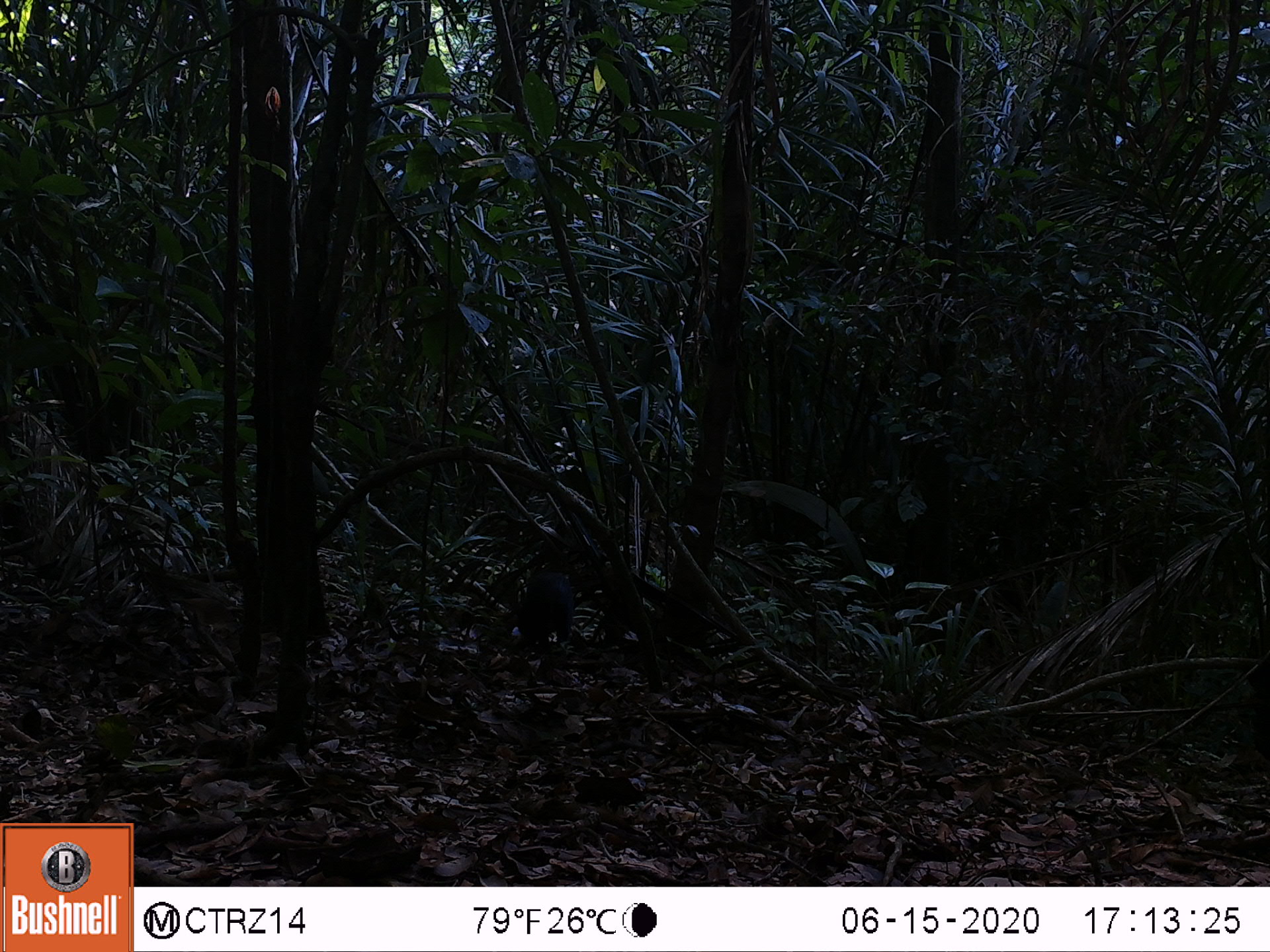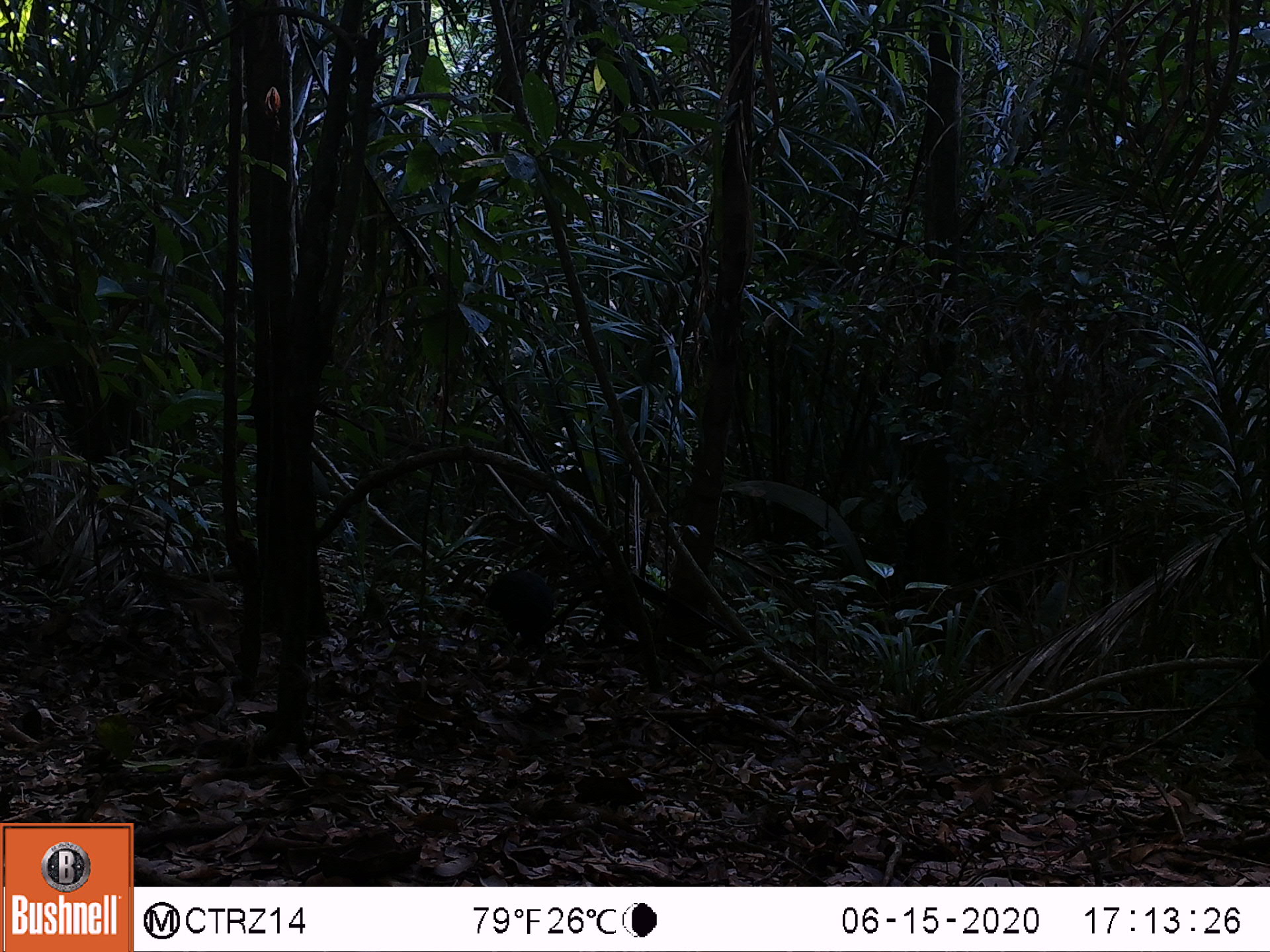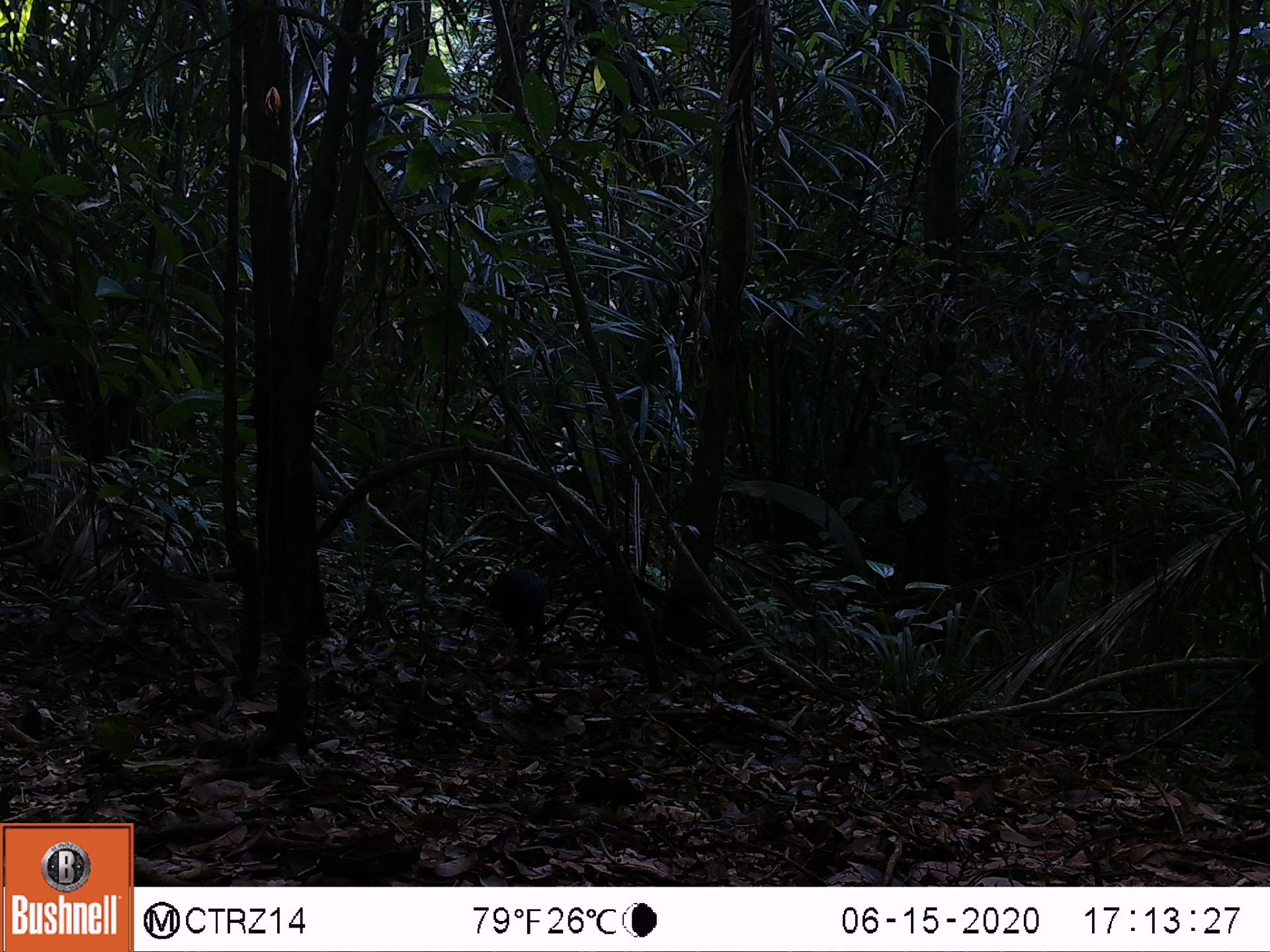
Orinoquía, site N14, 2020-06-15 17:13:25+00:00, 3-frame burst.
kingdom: Animalia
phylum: Chordata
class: Mammalia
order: Rodentia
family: Dasyproctidae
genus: Dasyprocta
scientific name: Dasyprocta fuliginosa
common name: black agouti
Black agouti (Dasyprocta fuliginosa).